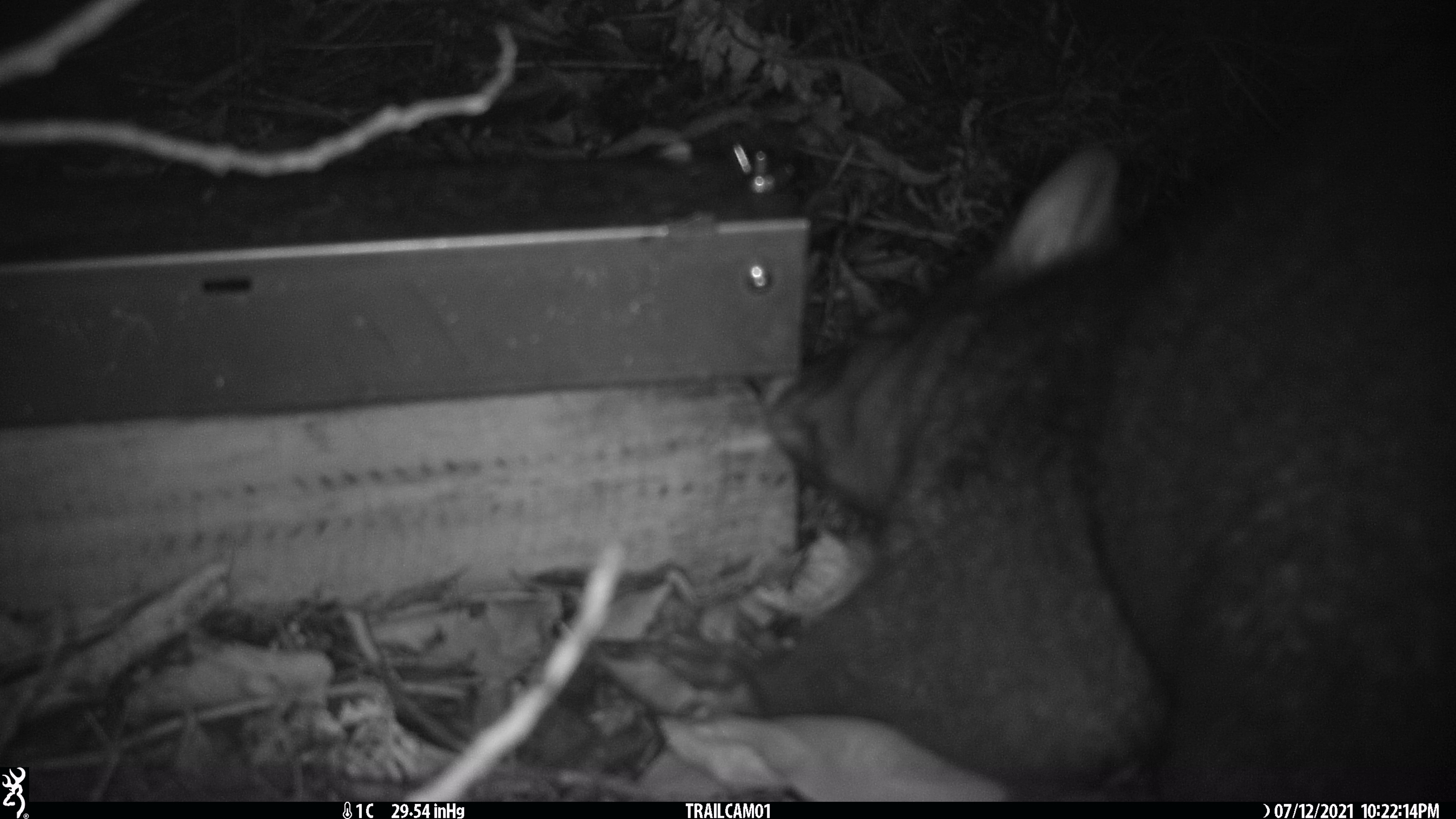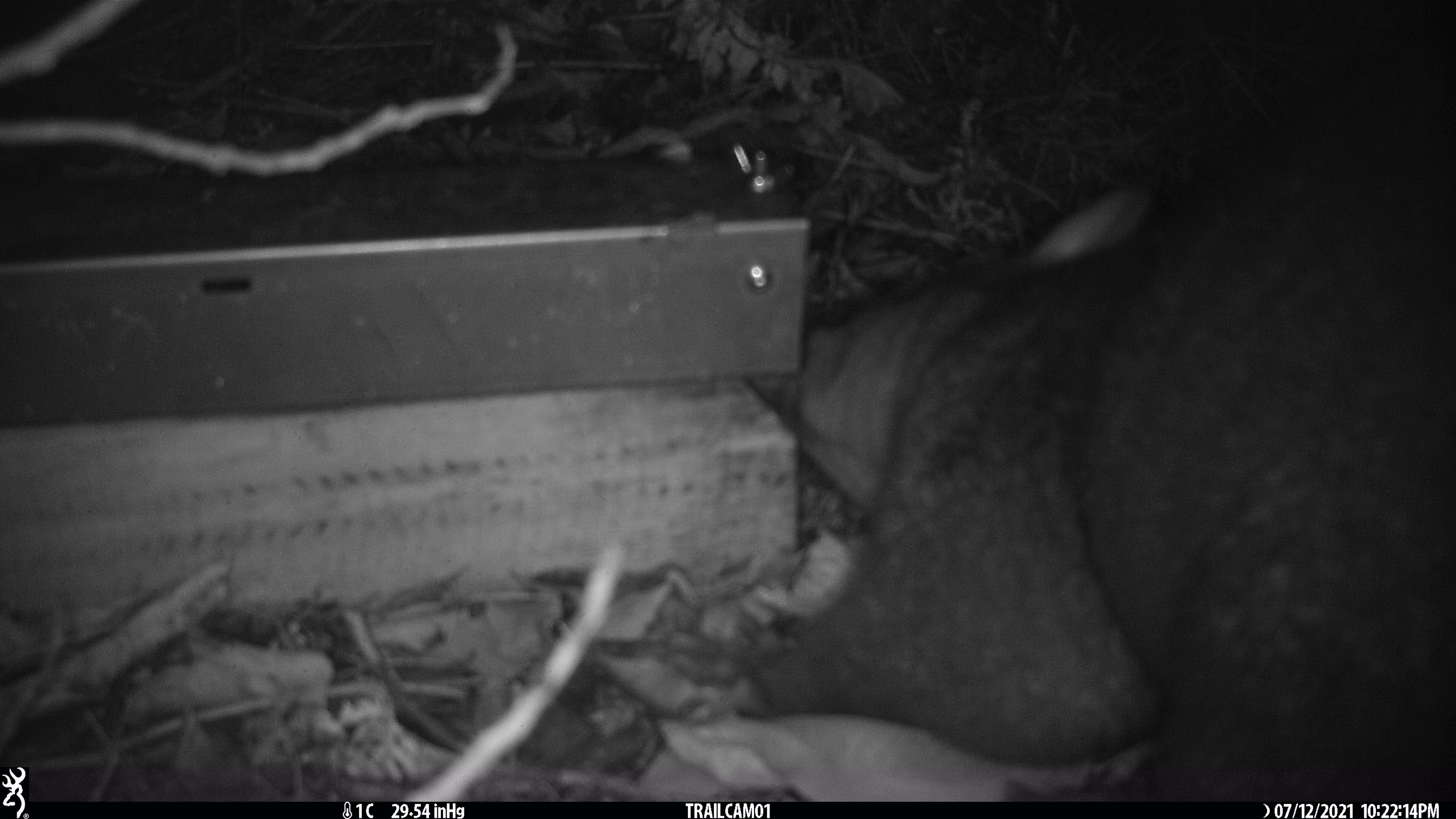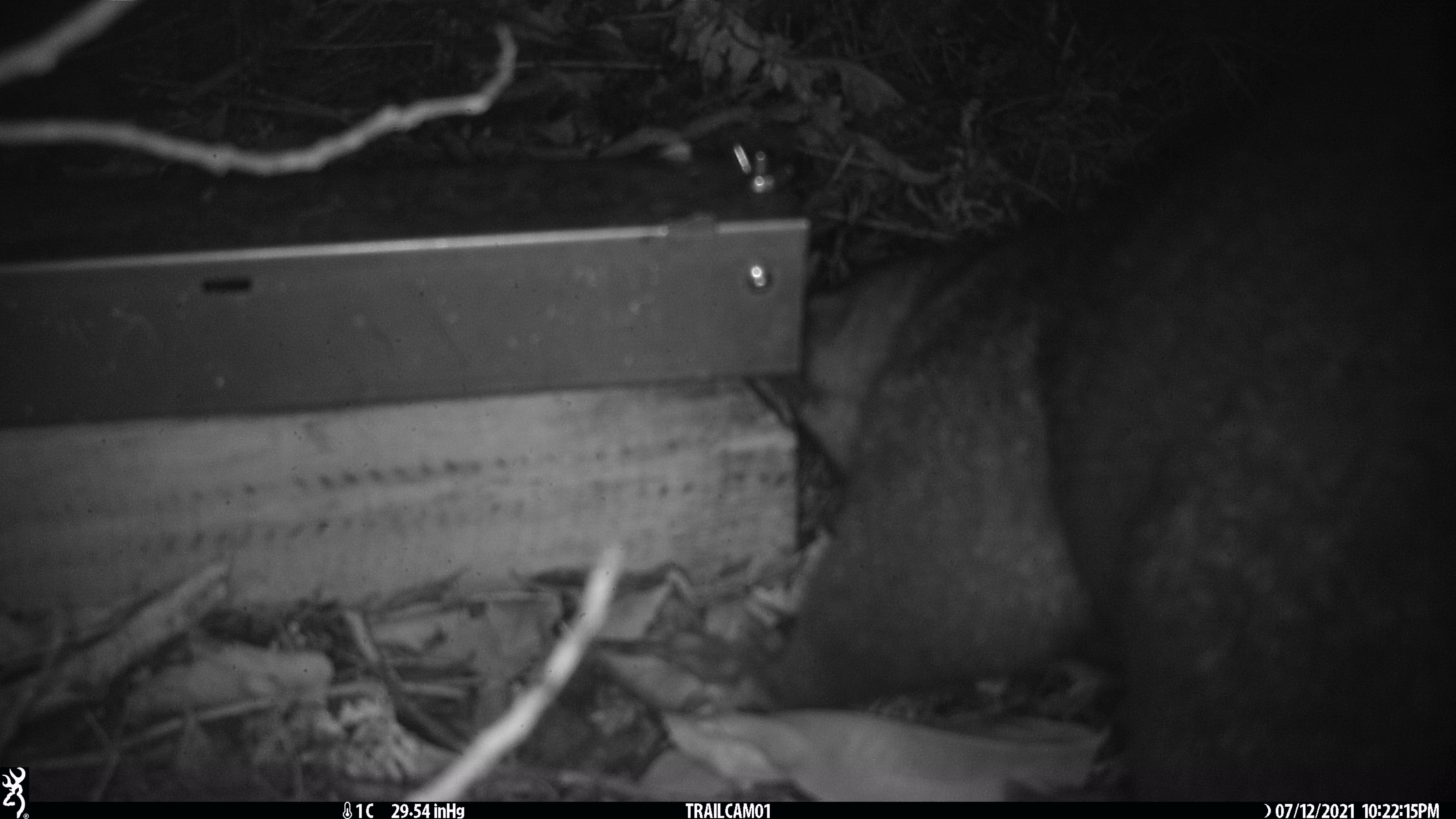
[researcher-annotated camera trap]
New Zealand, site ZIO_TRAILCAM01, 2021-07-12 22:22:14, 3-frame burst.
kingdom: Animalia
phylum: Chordata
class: Mammalia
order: Diprotodontia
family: Phalangeridae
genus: Trichosurus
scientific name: Trichosurus vulpecula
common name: common brushtail possum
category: possum